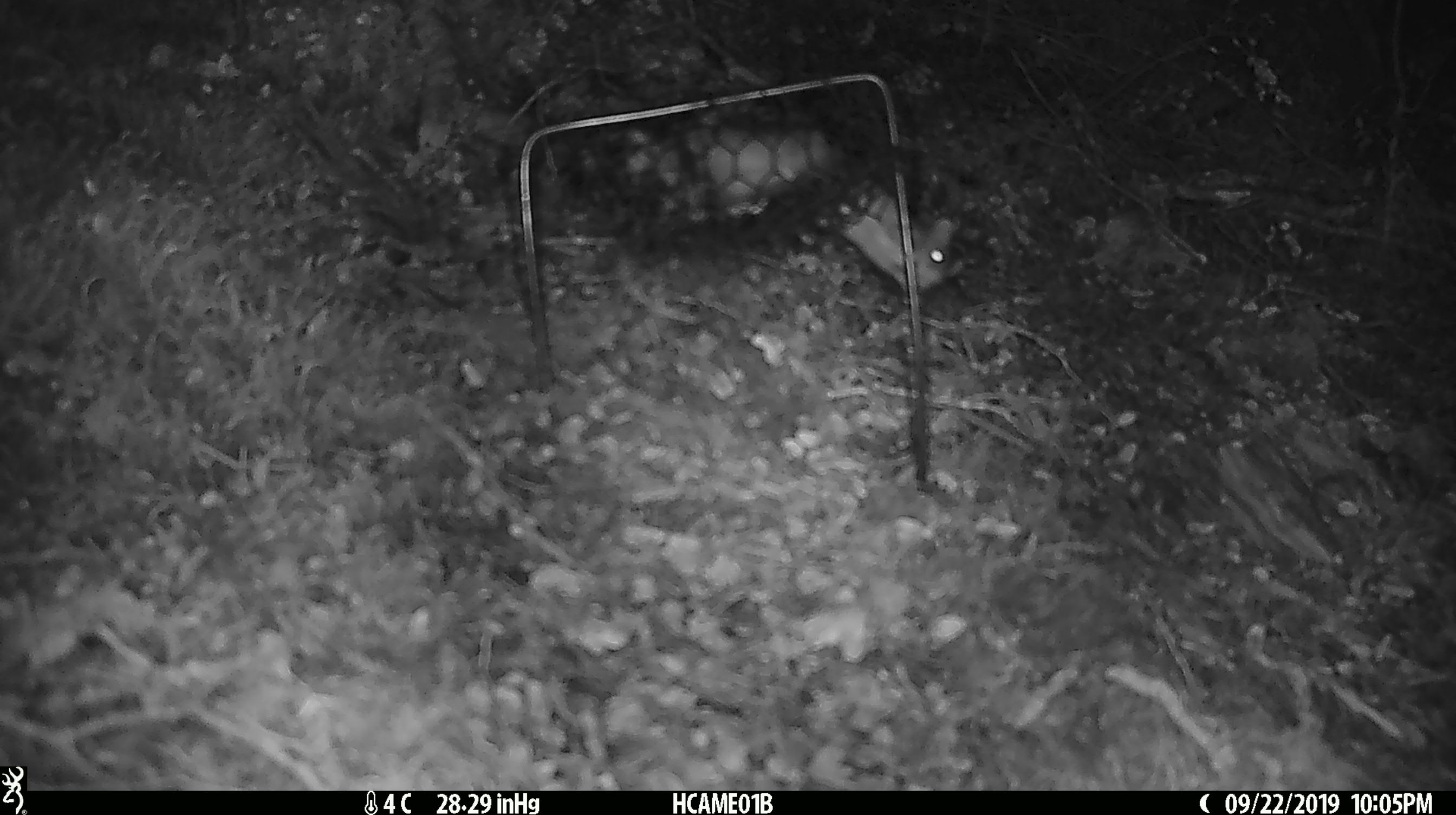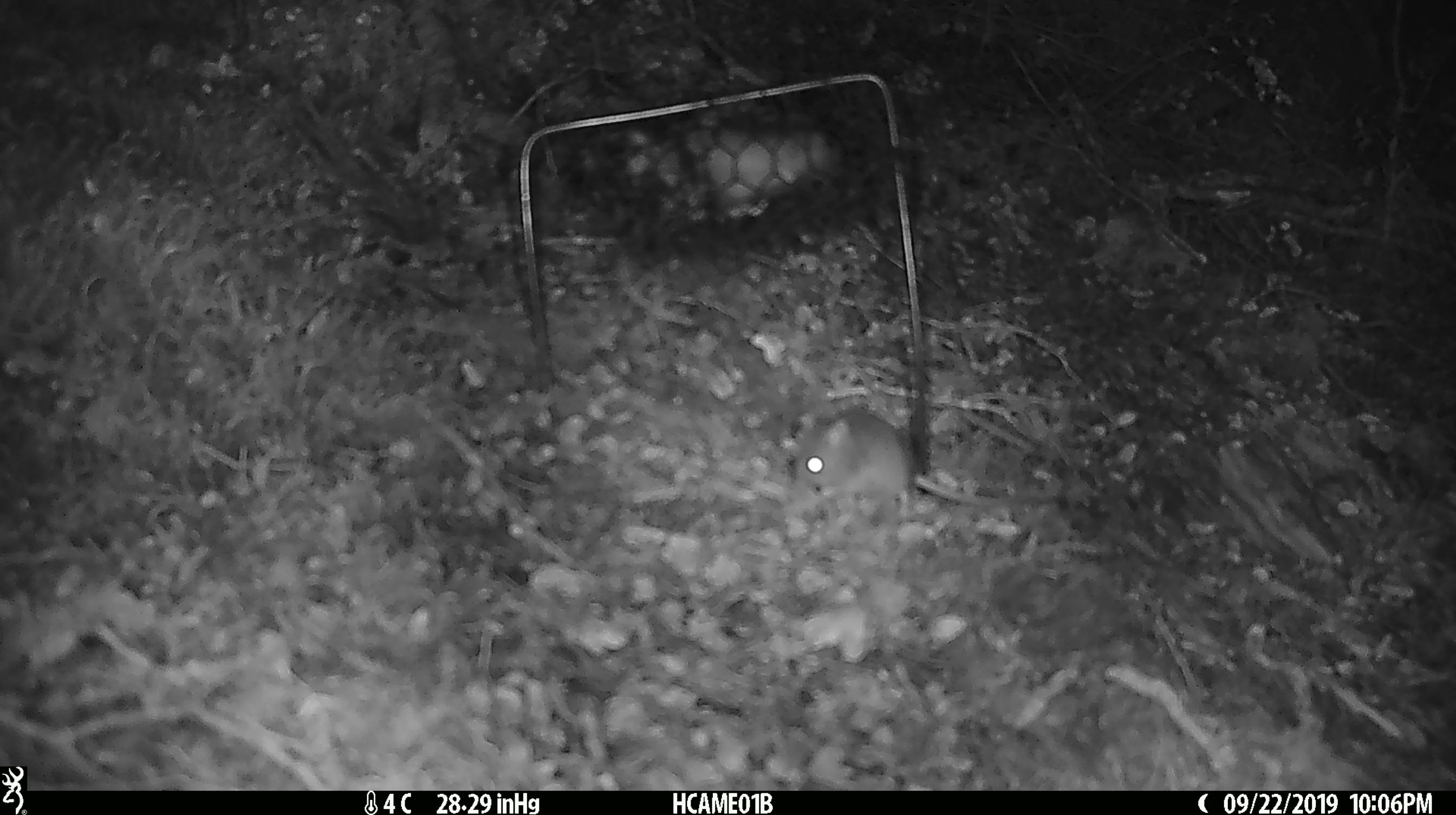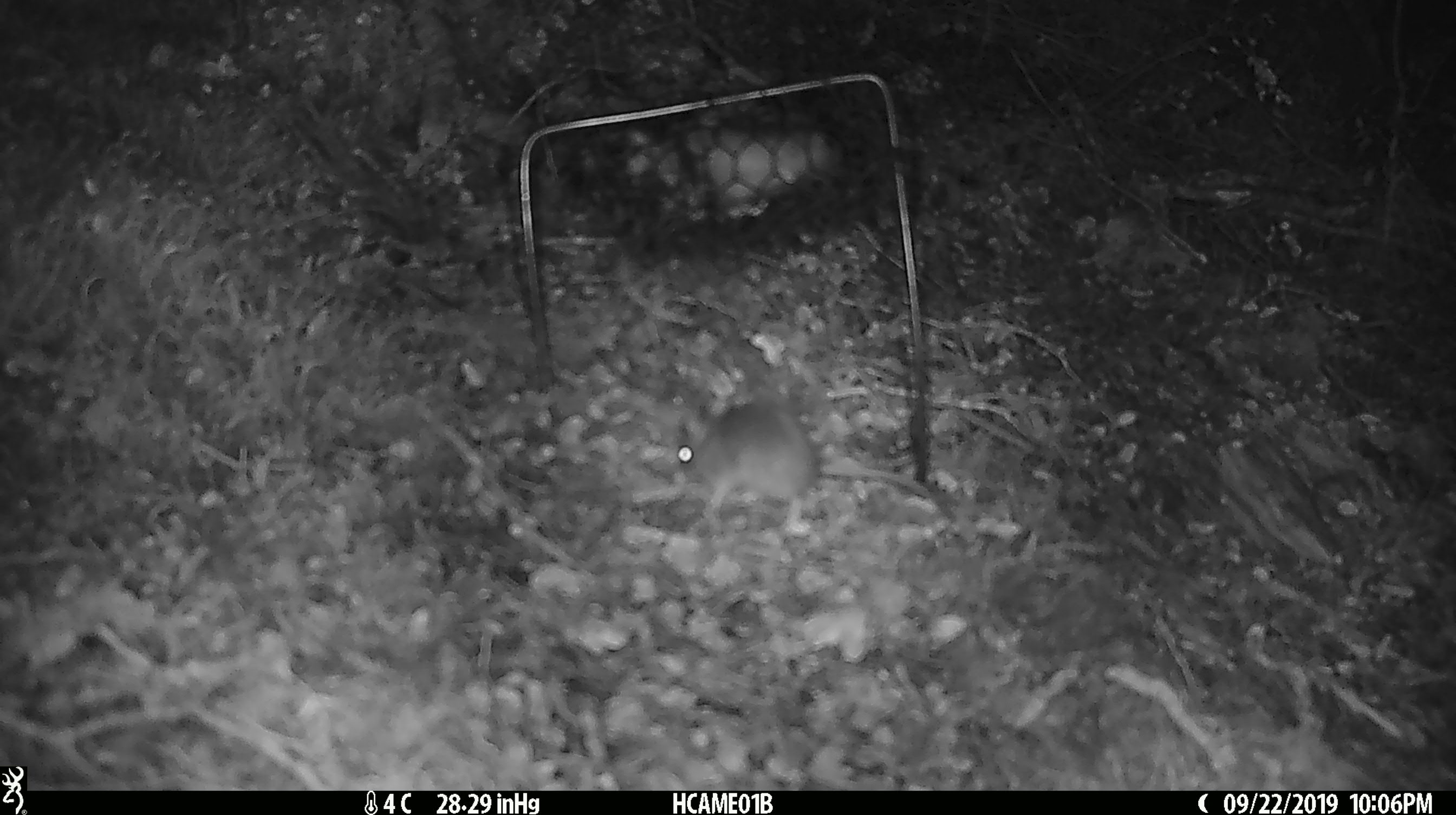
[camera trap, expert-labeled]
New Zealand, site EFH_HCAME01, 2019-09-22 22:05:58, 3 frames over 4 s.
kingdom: Animalia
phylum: Chordata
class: Mammalia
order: Rodentia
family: Muridae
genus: Mus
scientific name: Mus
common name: mouse